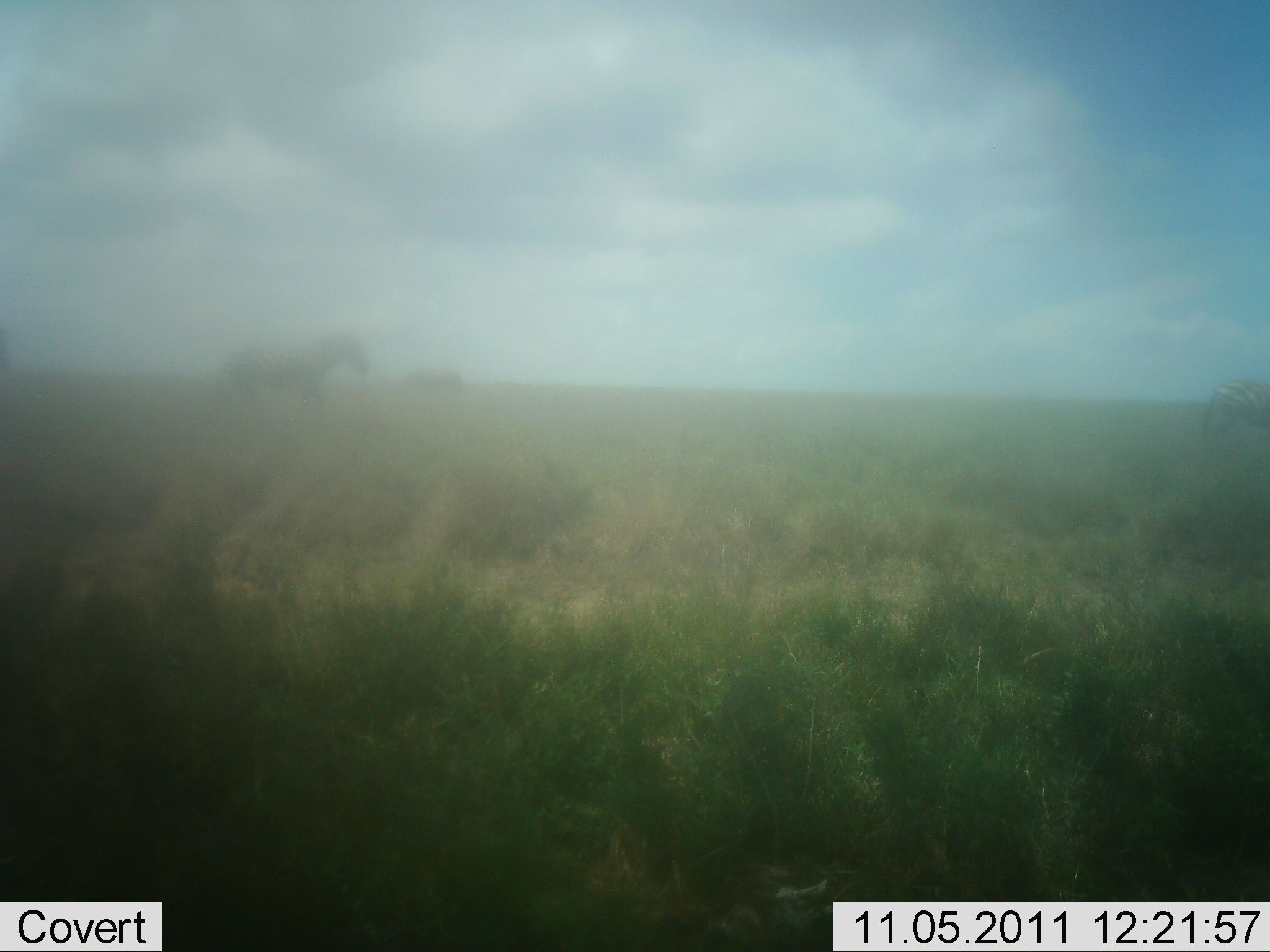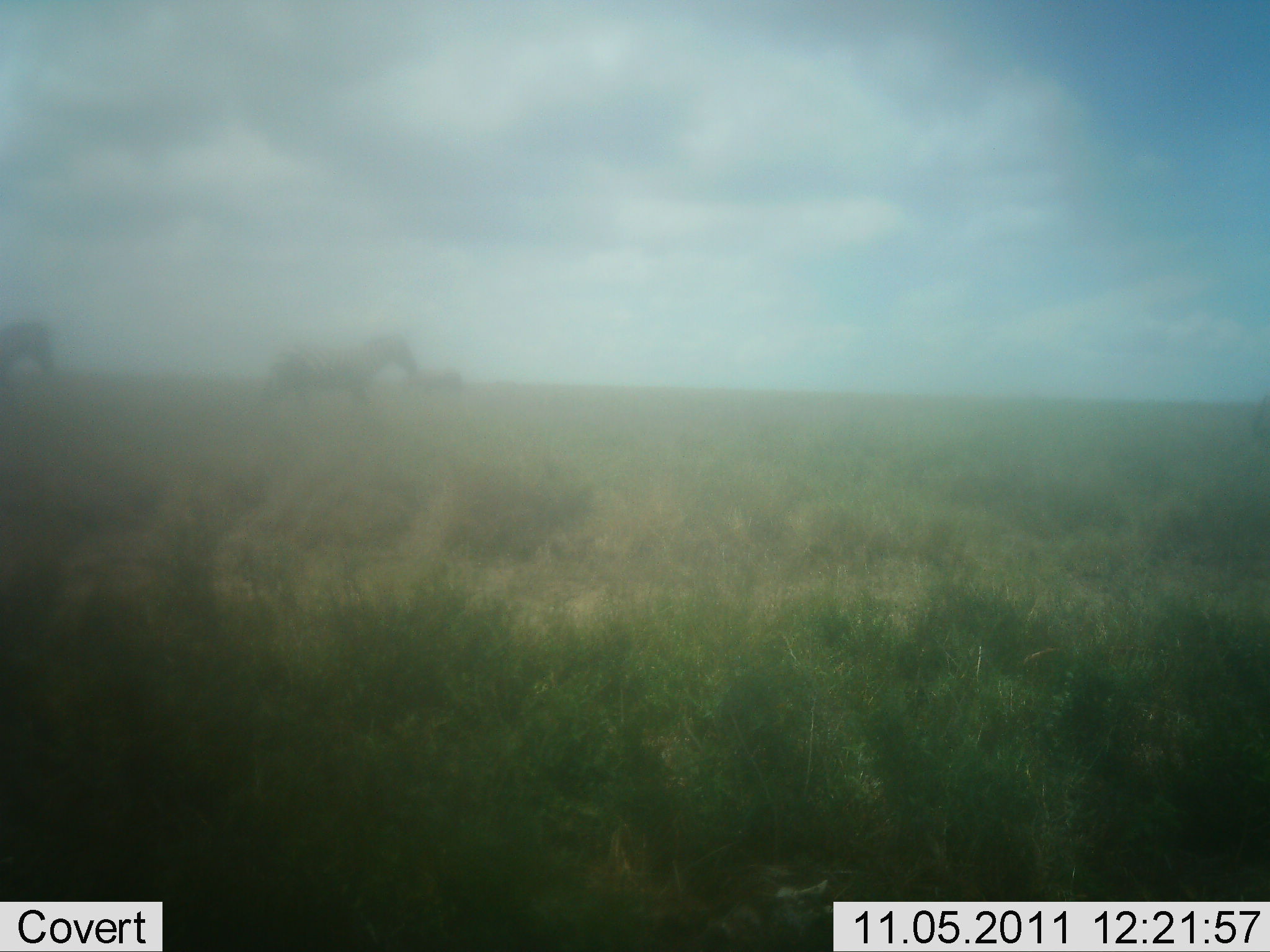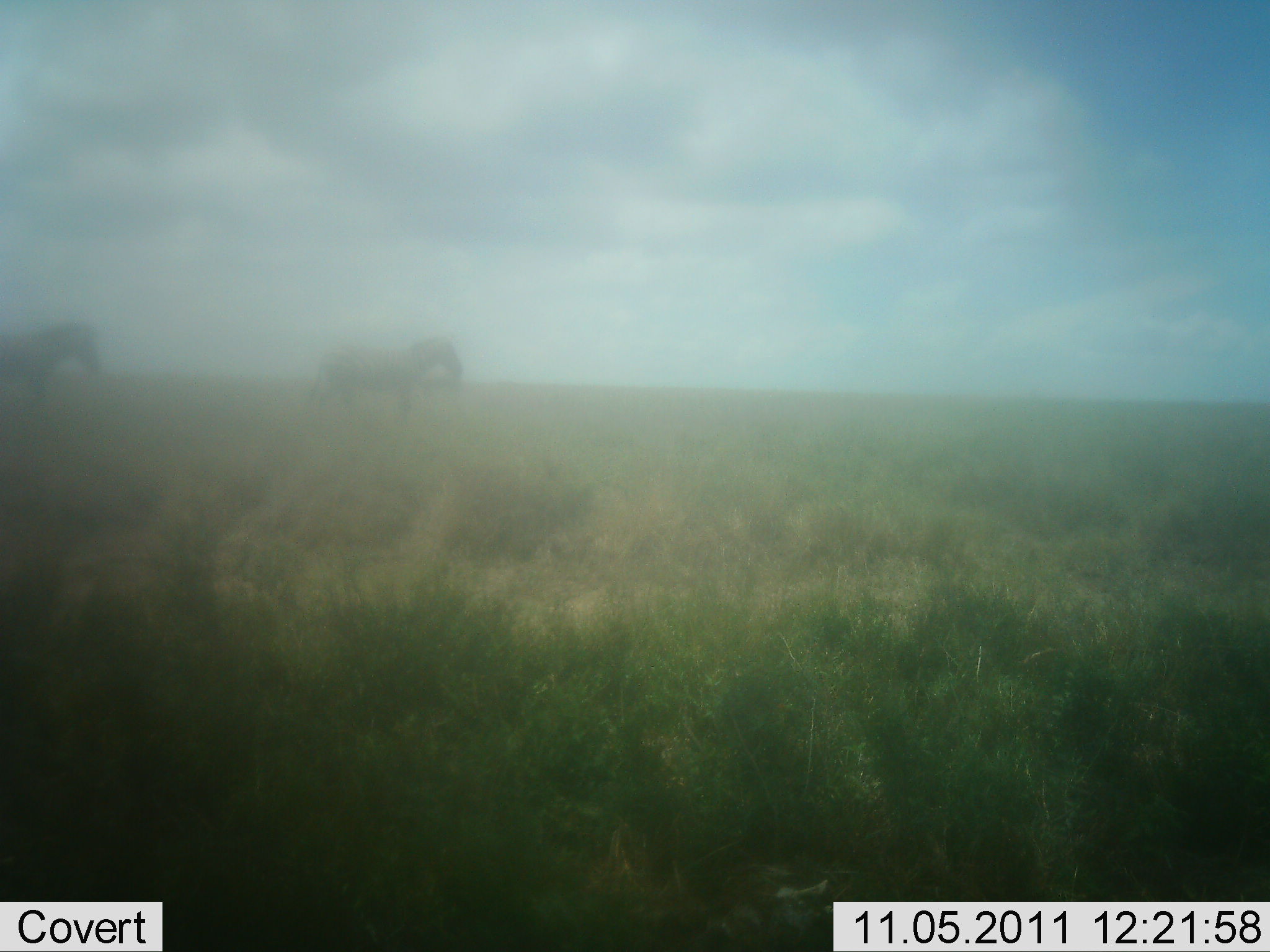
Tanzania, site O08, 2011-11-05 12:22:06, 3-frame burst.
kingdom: Animalia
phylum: Chordata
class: Mammalia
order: Perissodactyla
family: Equidae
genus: Equus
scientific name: Equus quagga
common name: plains zebra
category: zebra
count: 3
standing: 8%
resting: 0%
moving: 100%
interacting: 0%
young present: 0%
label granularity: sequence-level